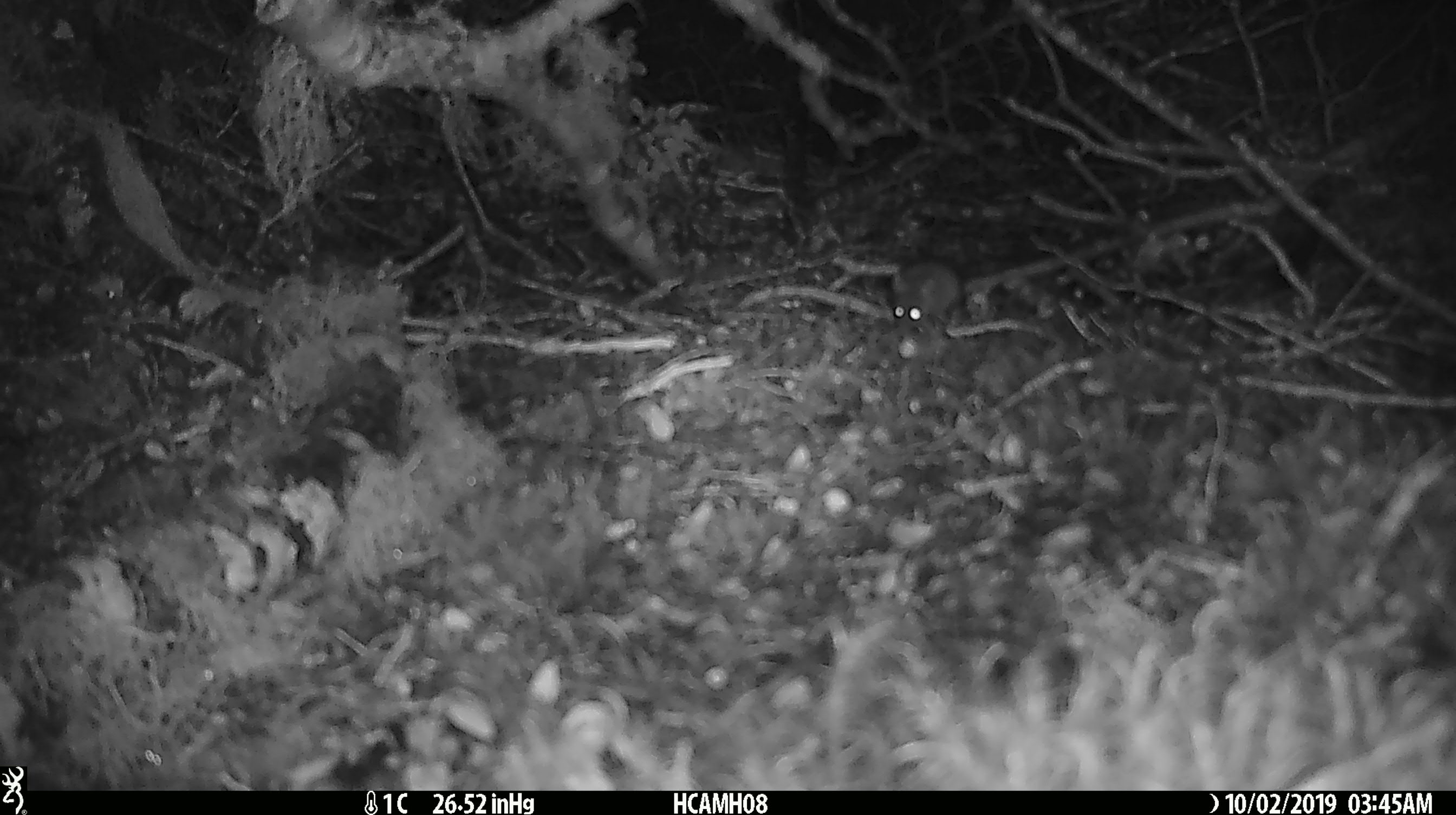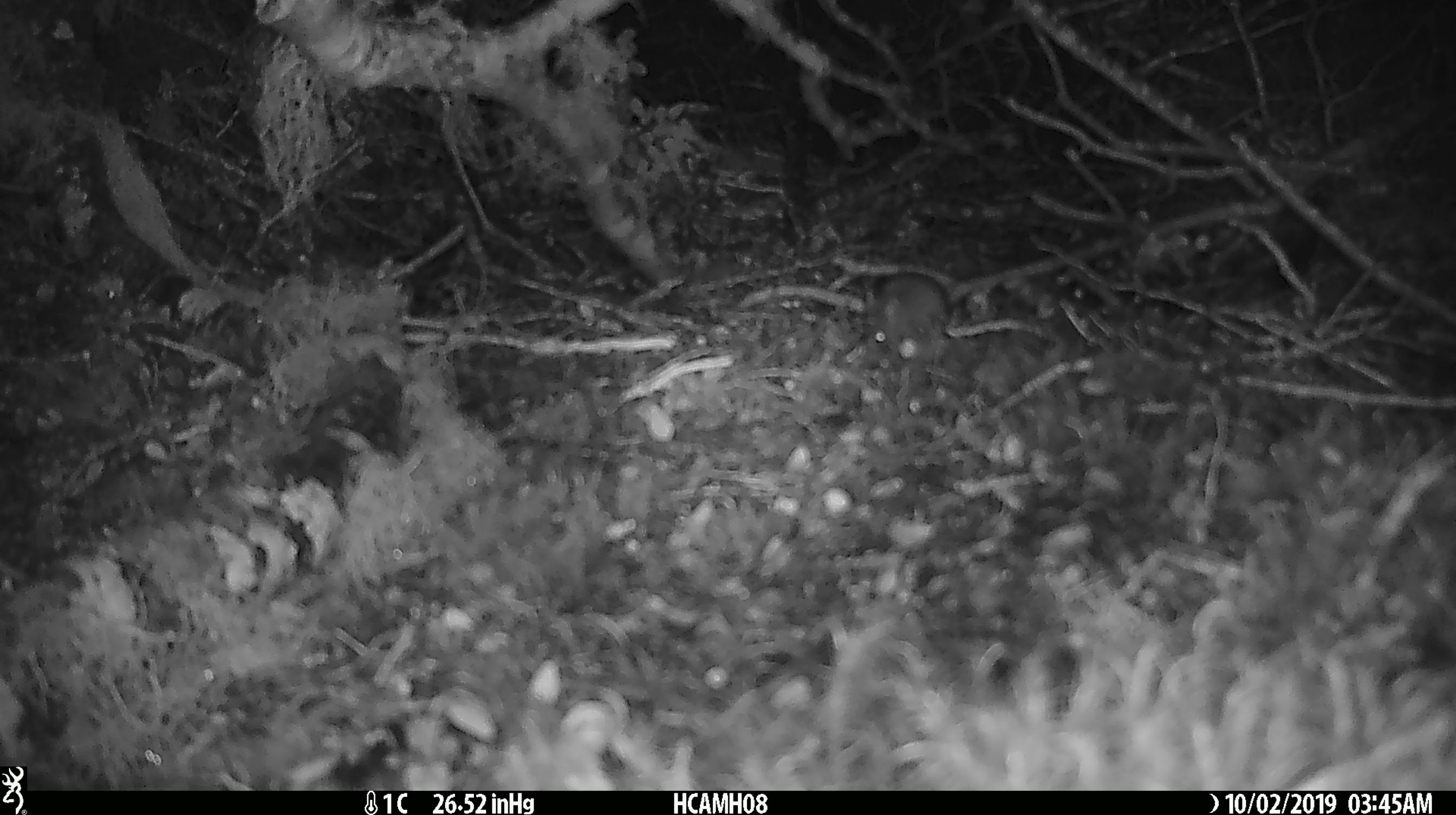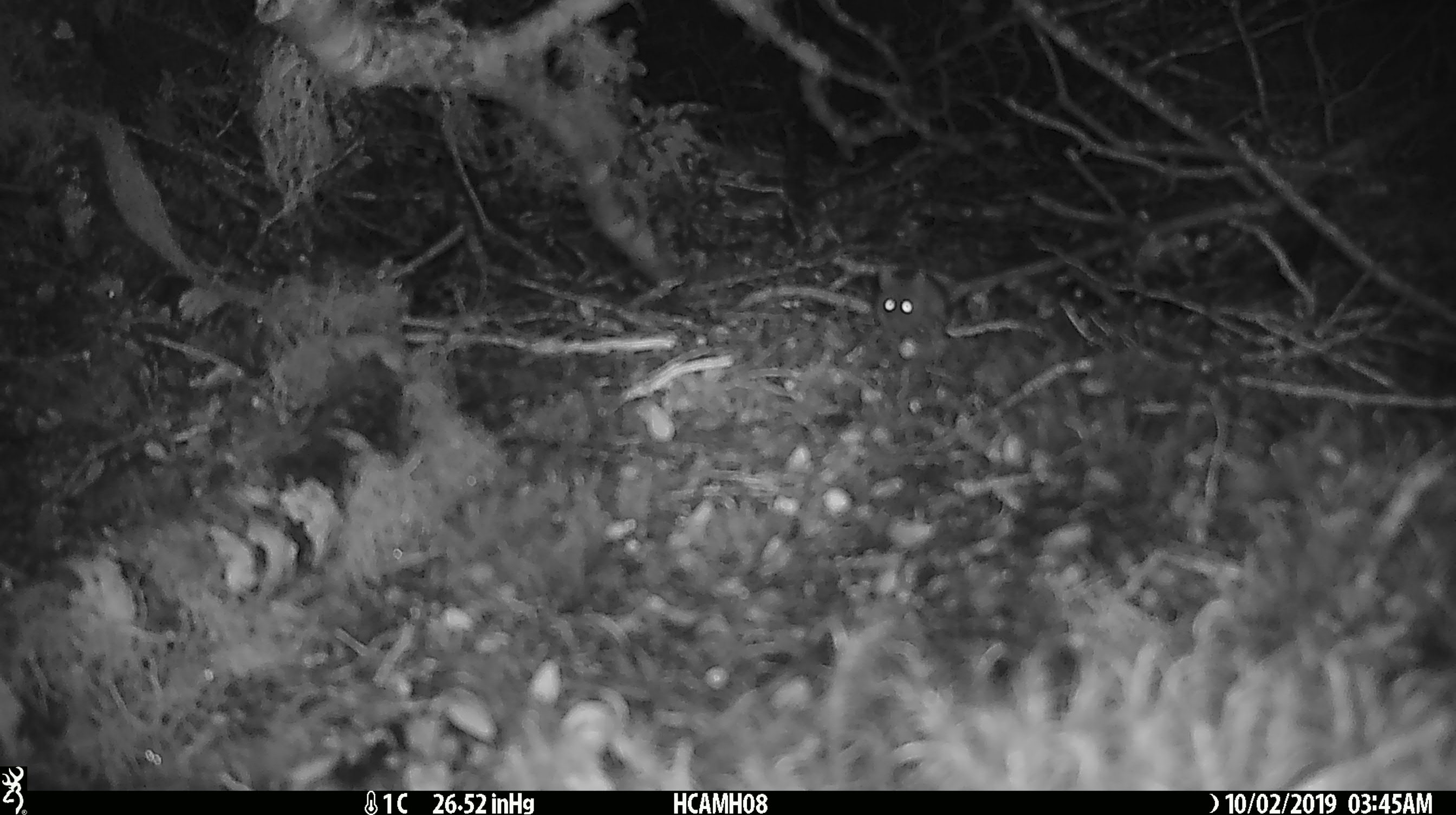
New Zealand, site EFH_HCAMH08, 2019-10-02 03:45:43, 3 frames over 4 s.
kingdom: Animalia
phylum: Chordata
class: Mammalia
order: Rodentia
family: Muridae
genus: Mus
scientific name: Mus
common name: mouse